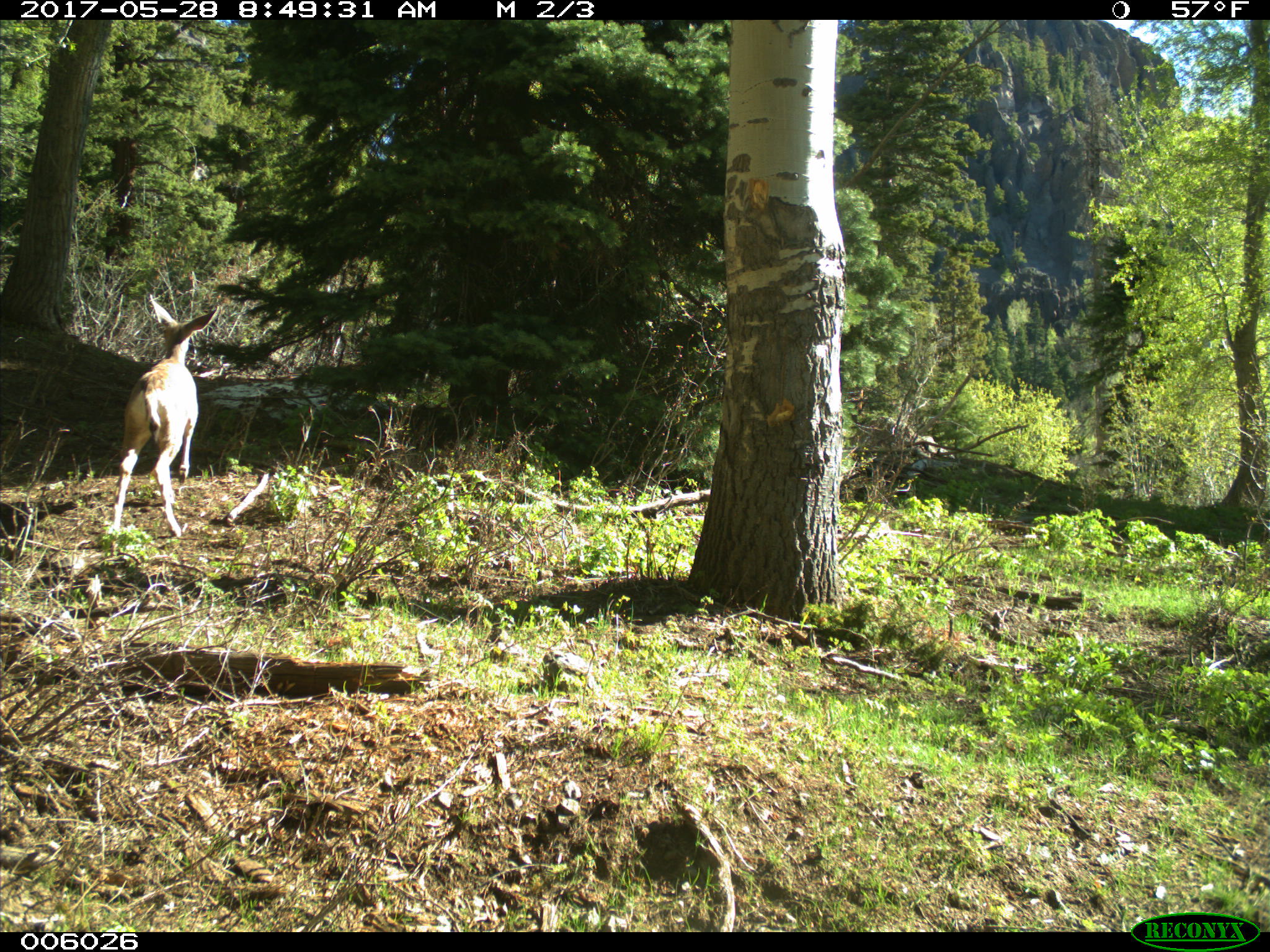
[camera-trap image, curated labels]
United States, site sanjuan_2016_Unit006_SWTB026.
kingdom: Animalia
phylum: Chordata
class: Mammalia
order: Artiodactyla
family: Cervidae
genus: Odocoileus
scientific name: Odocoileus hemionus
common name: mule deer